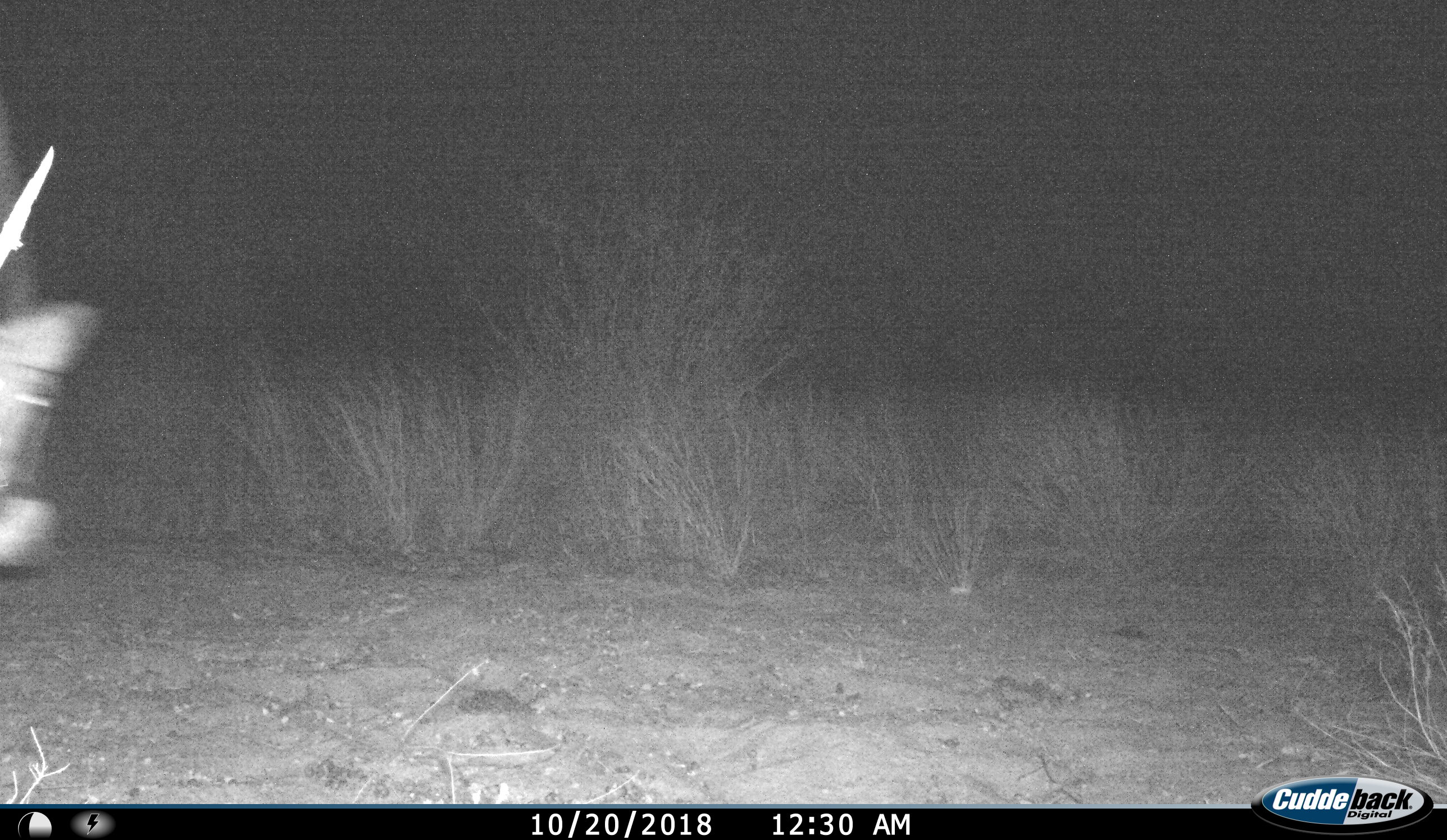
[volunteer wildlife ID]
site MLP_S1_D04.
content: unidentified animal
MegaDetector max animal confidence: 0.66